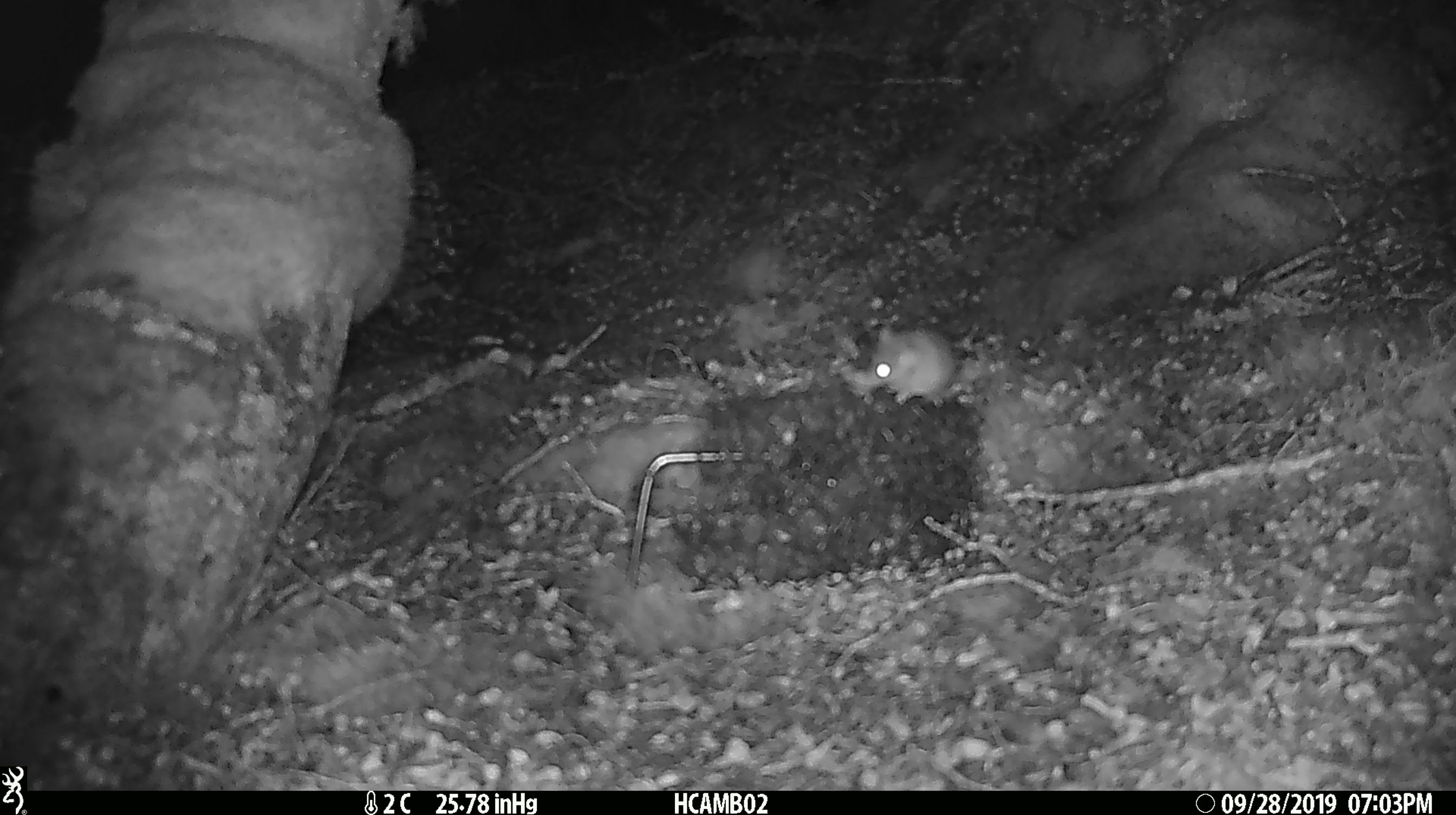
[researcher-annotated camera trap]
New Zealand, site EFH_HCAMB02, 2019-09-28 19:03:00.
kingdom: Animalia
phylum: Chordata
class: Mammalia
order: Rodentia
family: Muridae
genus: Mus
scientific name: Mus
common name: mouse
Mouse (Mus).